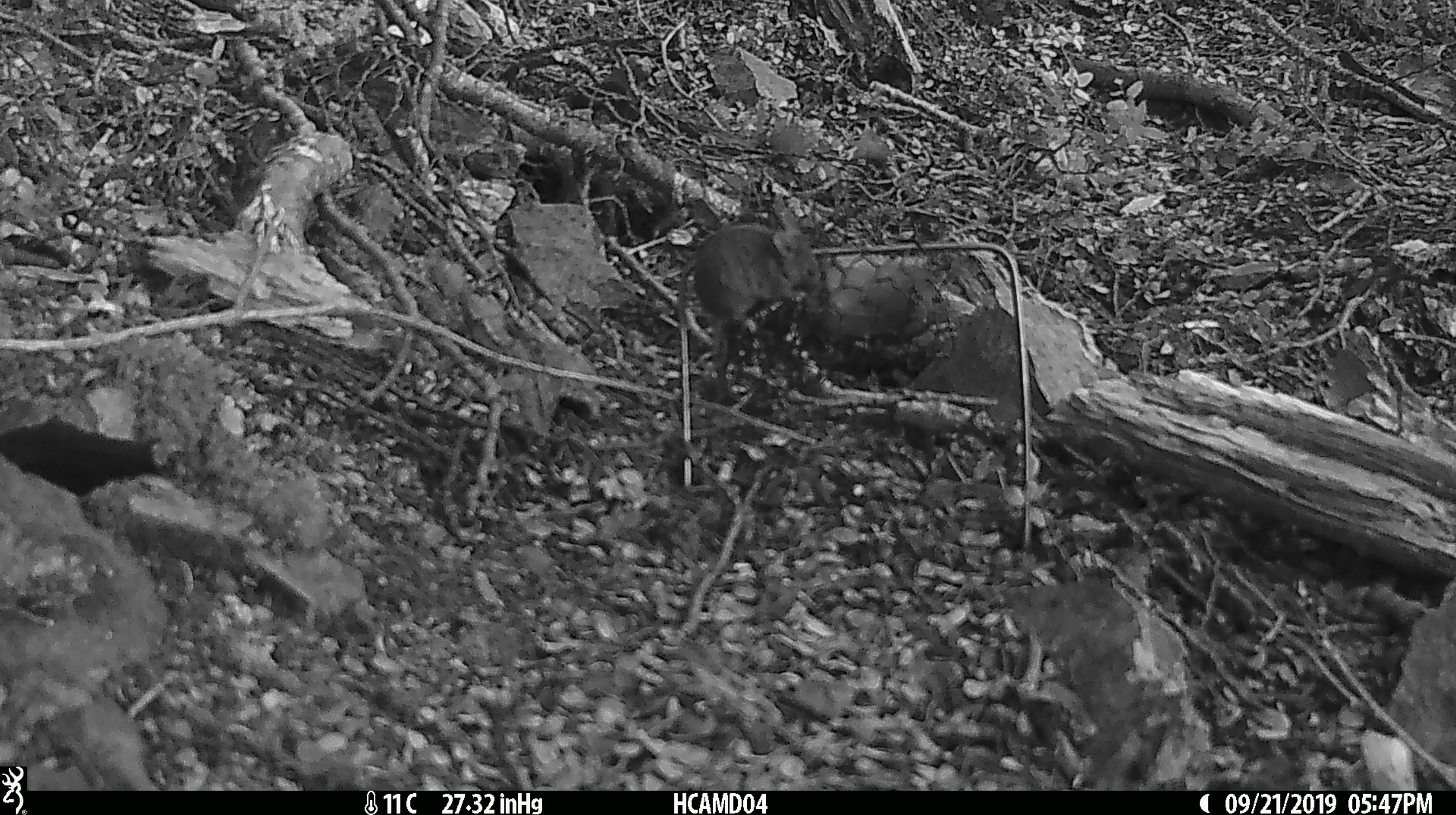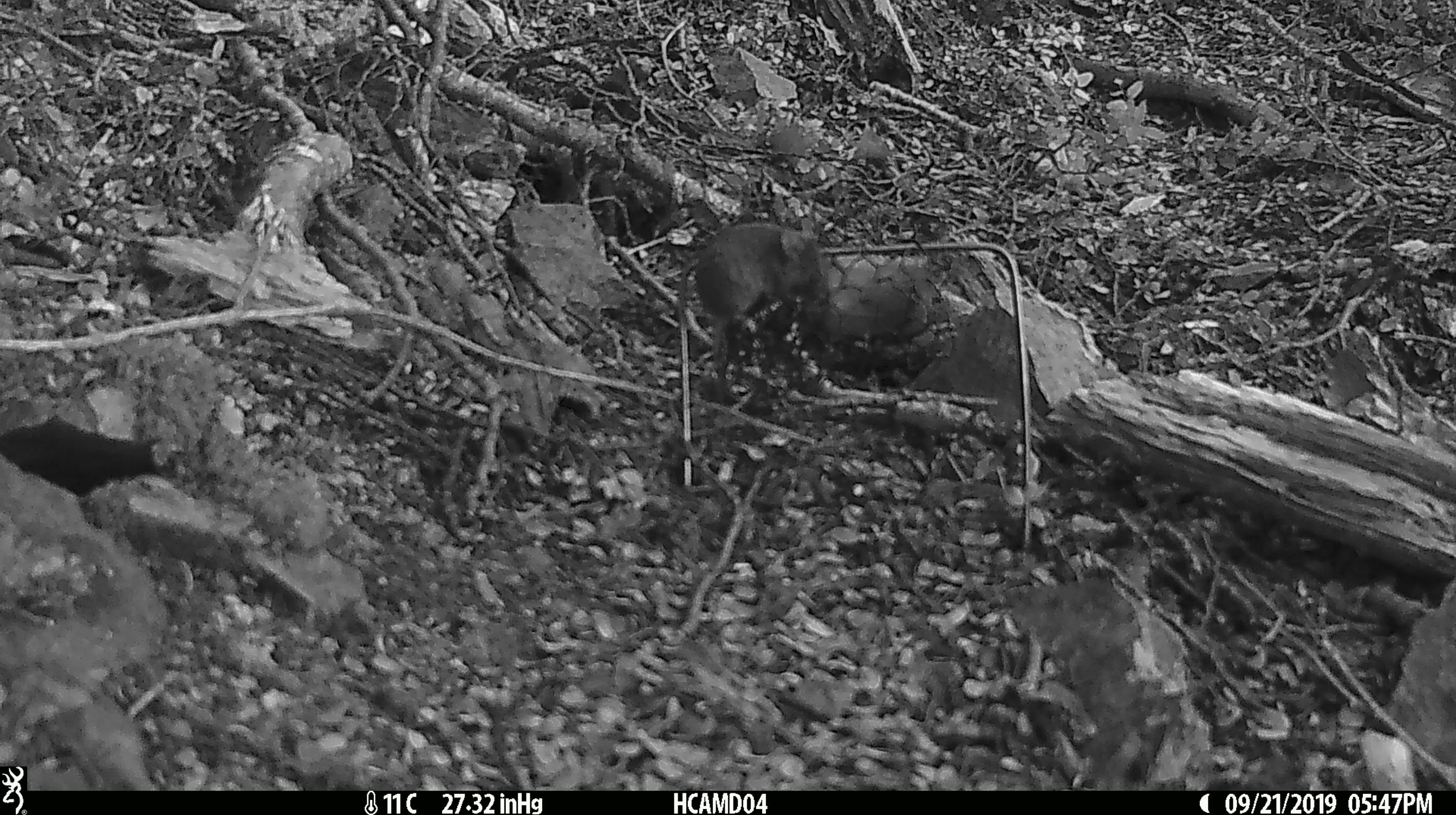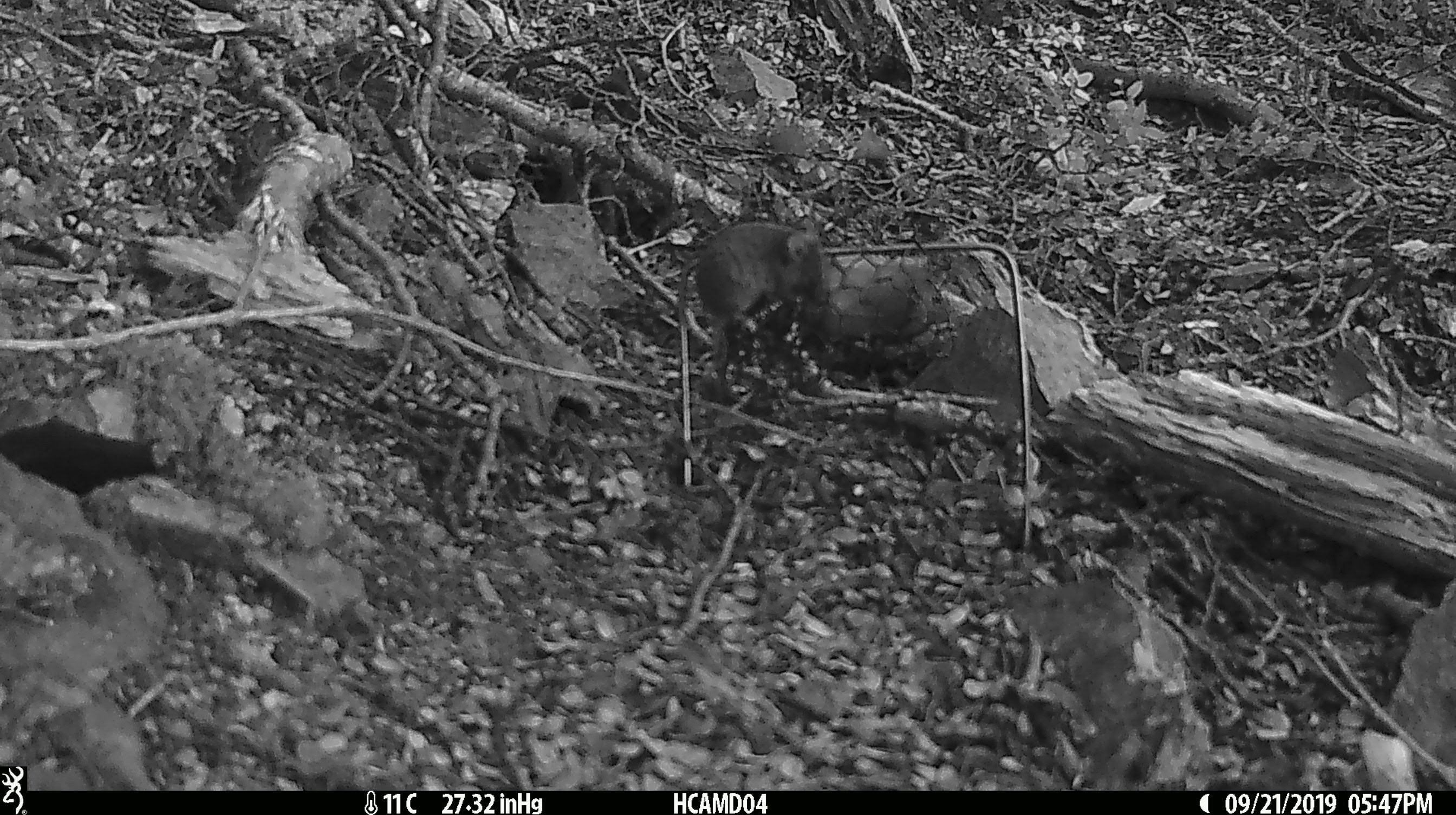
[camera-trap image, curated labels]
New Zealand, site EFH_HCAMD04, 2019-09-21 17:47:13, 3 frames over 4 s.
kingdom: Animalia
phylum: Chordata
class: Mammalia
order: Rodentia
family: Muridae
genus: Mus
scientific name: Mus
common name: mouse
Mouse (Mus).